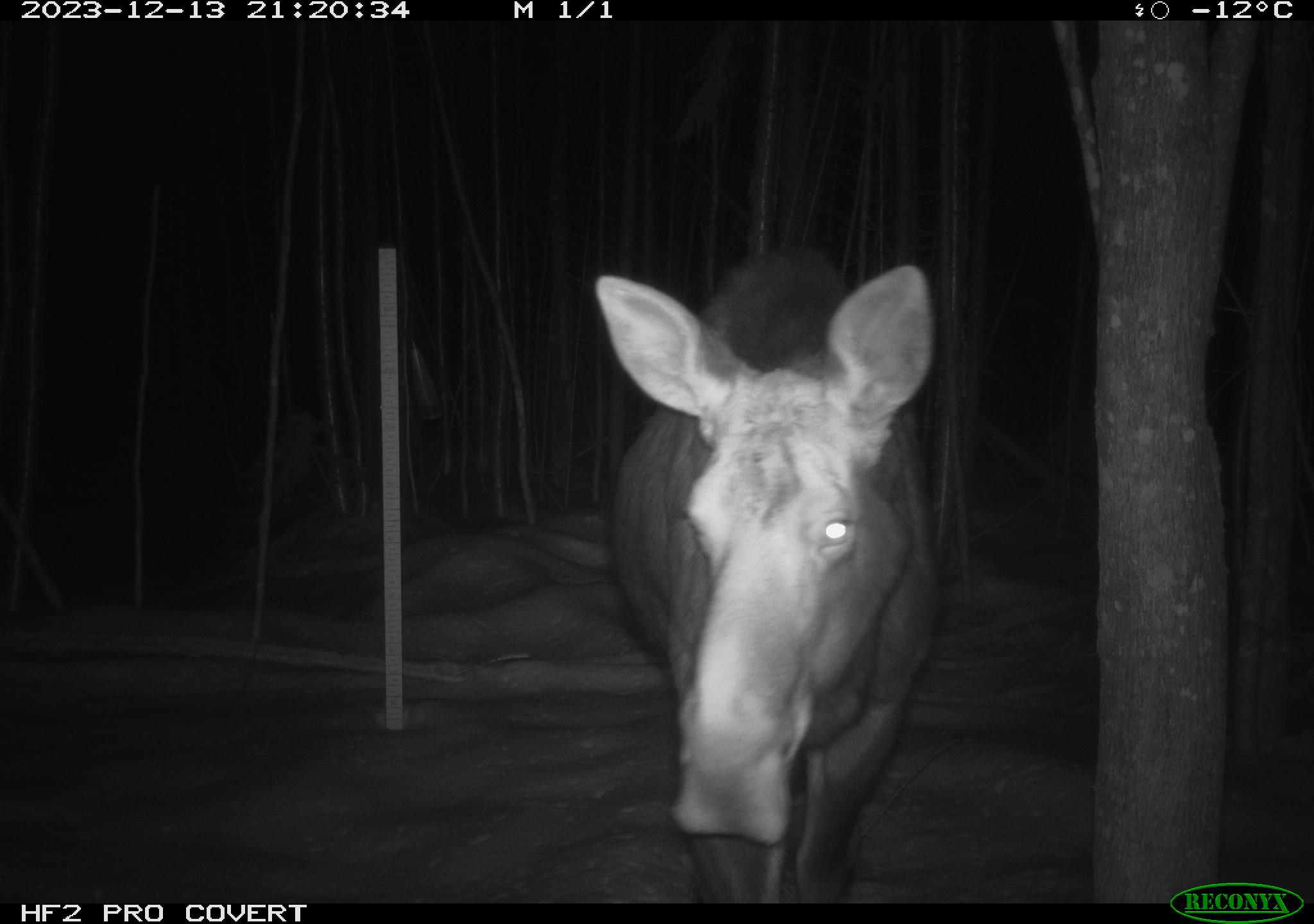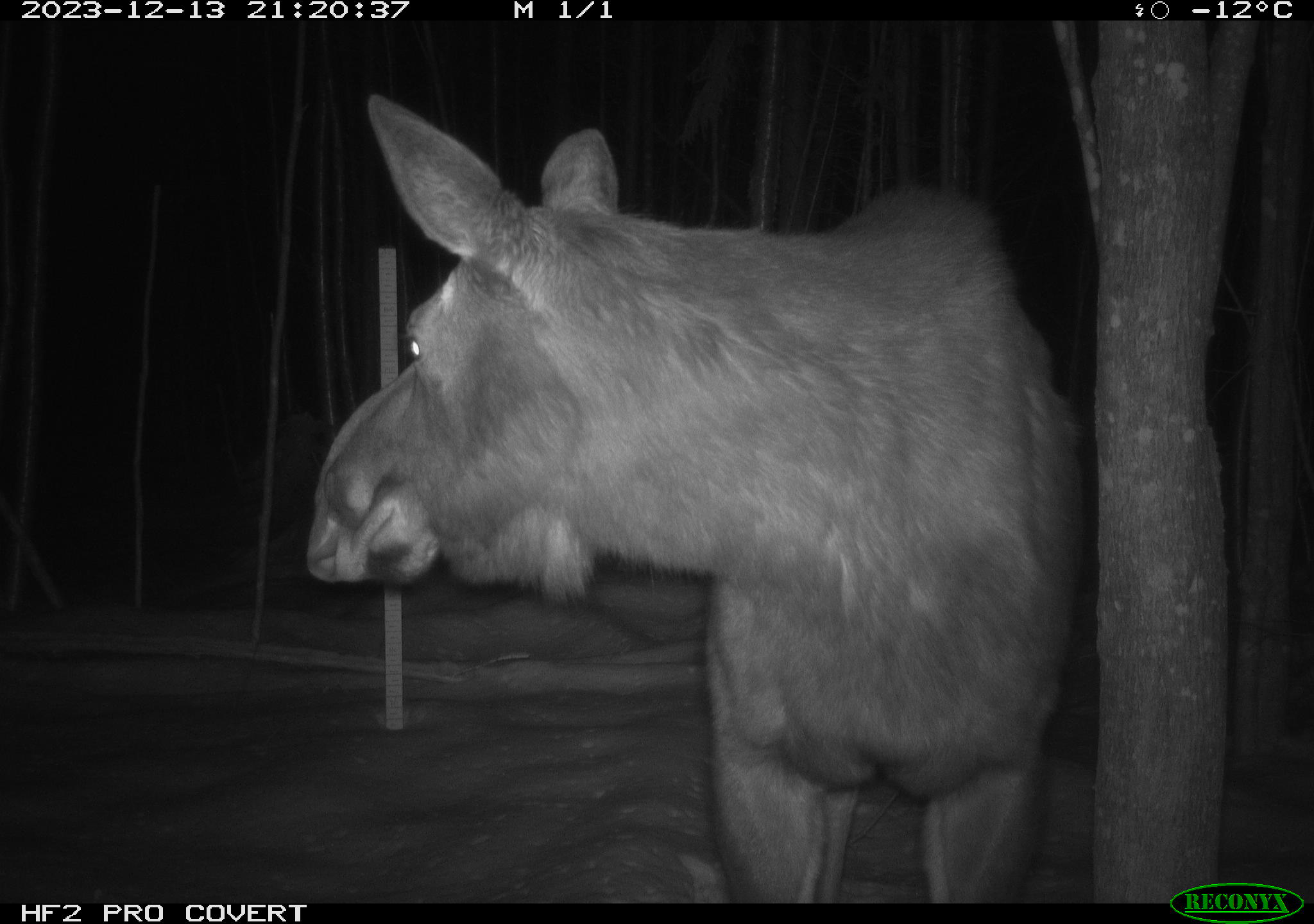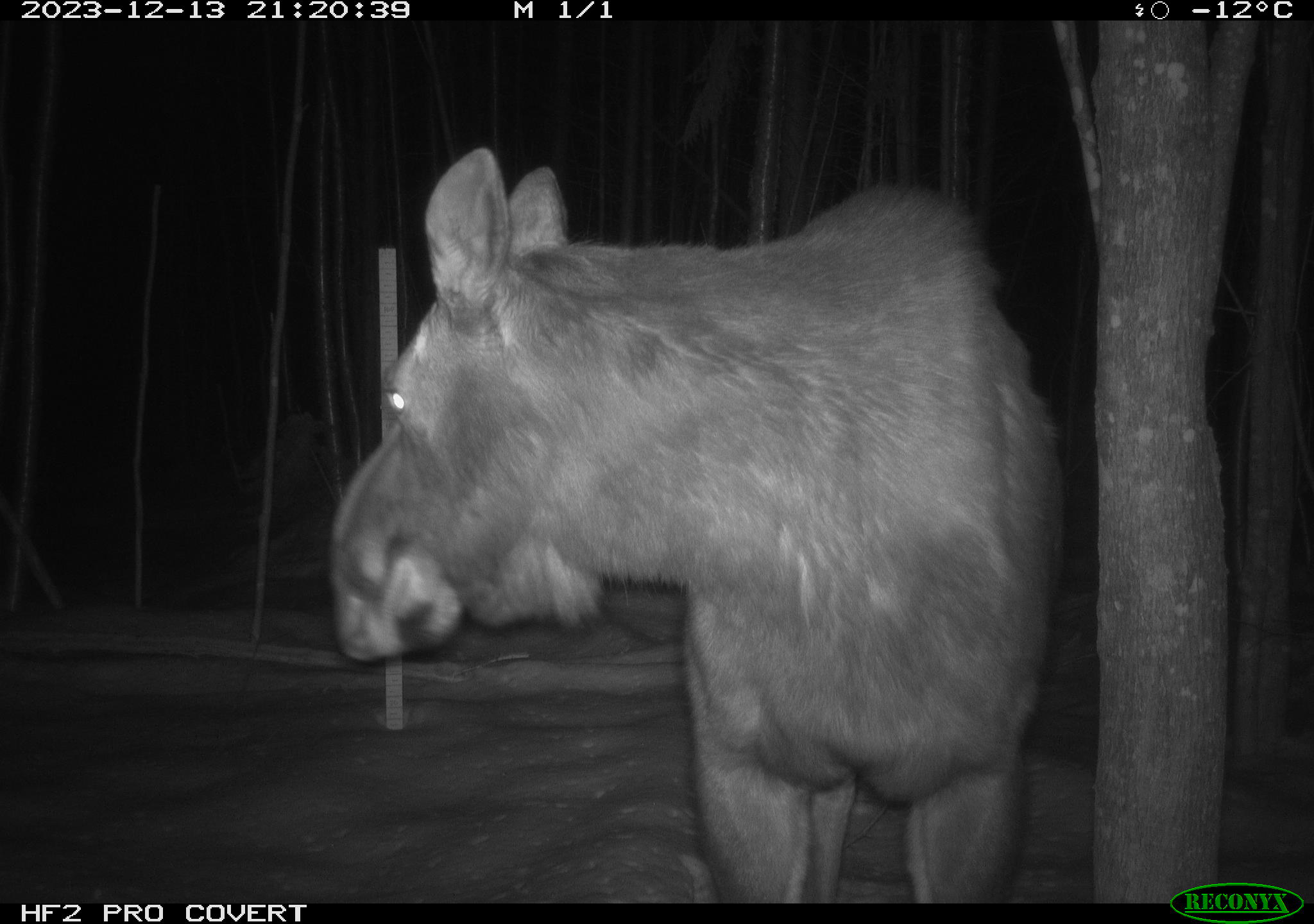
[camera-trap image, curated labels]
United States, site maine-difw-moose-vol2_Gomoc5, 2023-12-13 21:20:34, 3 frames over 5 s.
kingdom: Animalia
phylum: Chordata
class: Mammalia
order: Artiodactyla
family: Cervidae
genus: Alces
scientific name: Alces alces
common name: moose